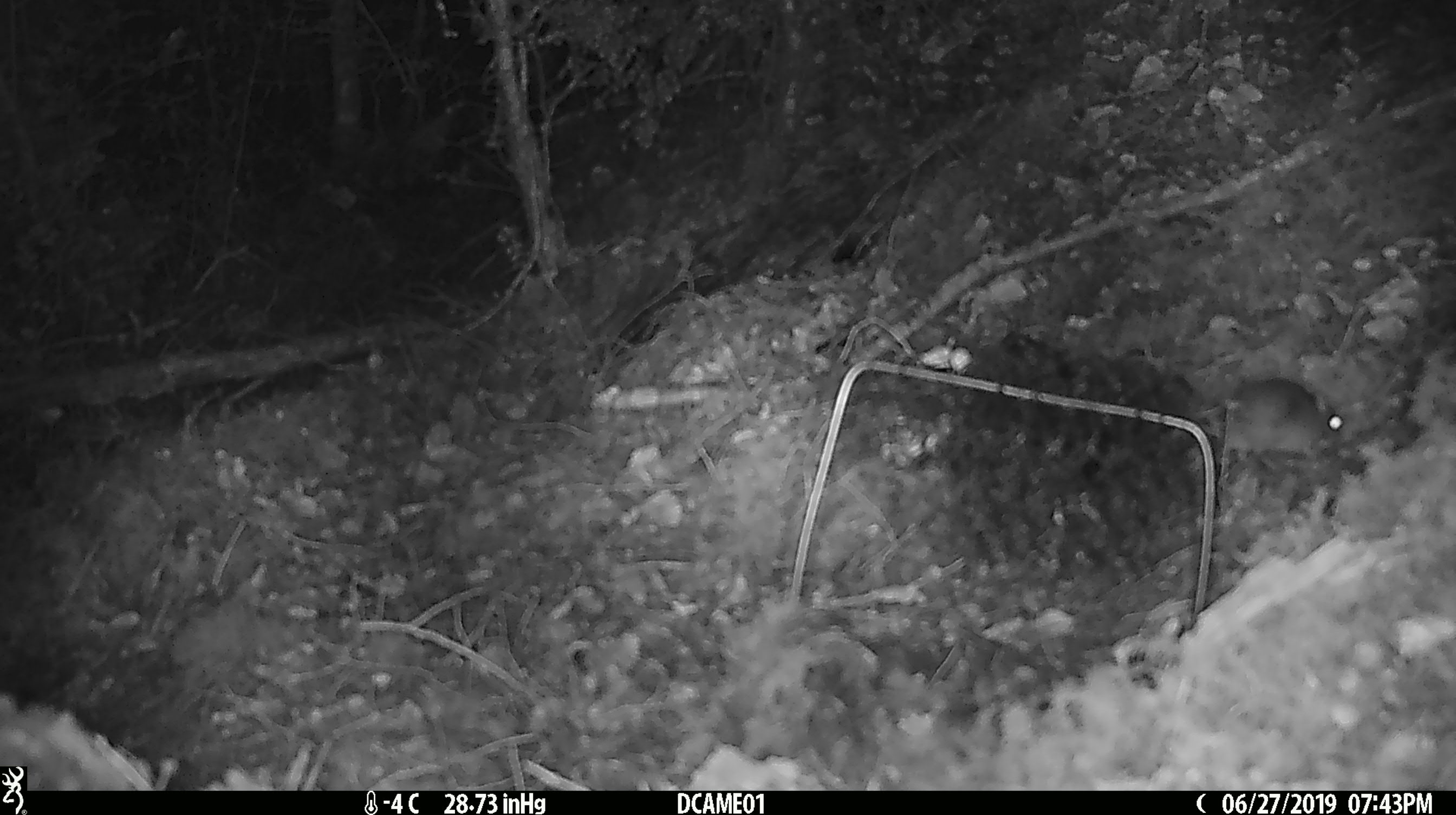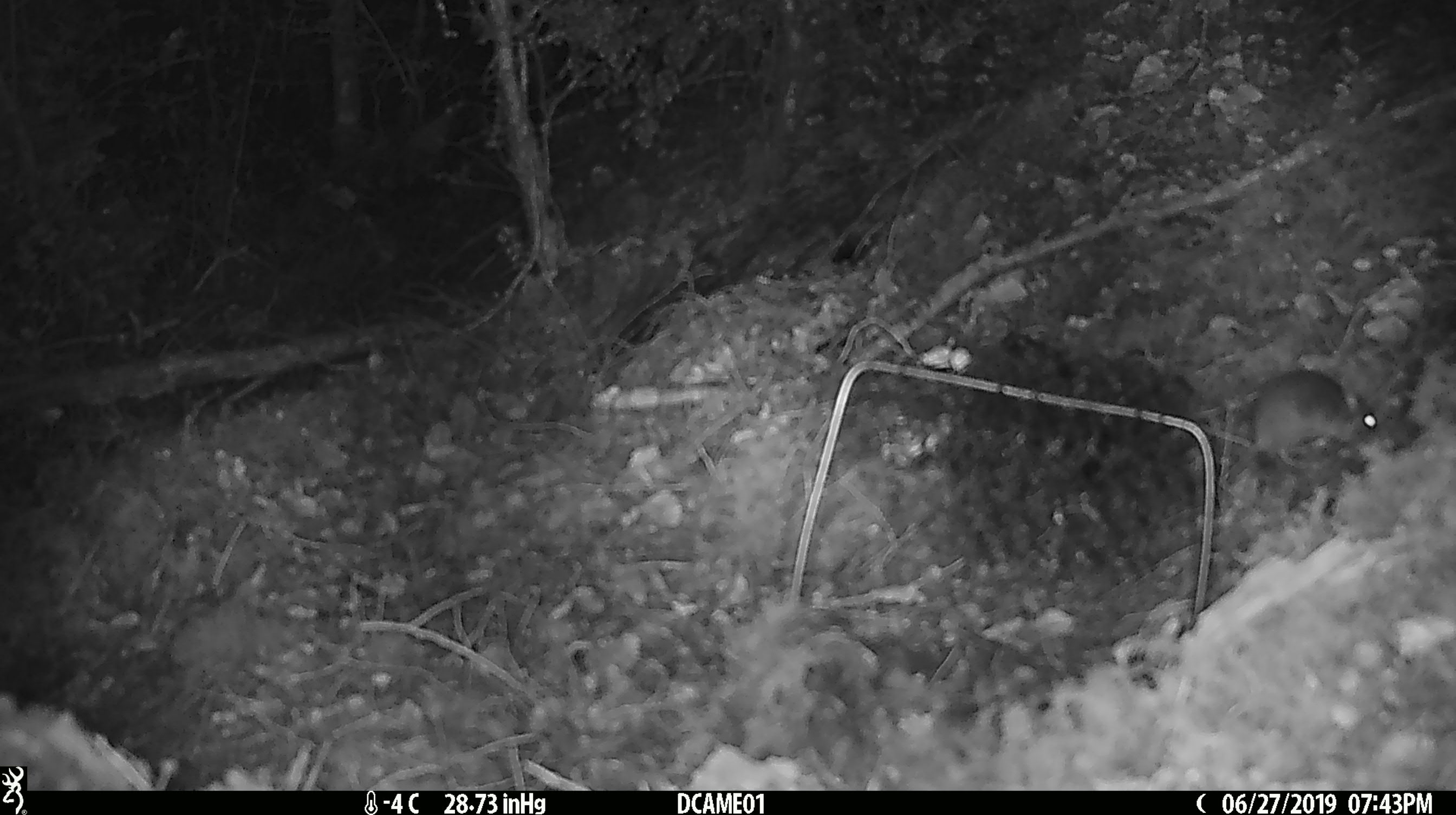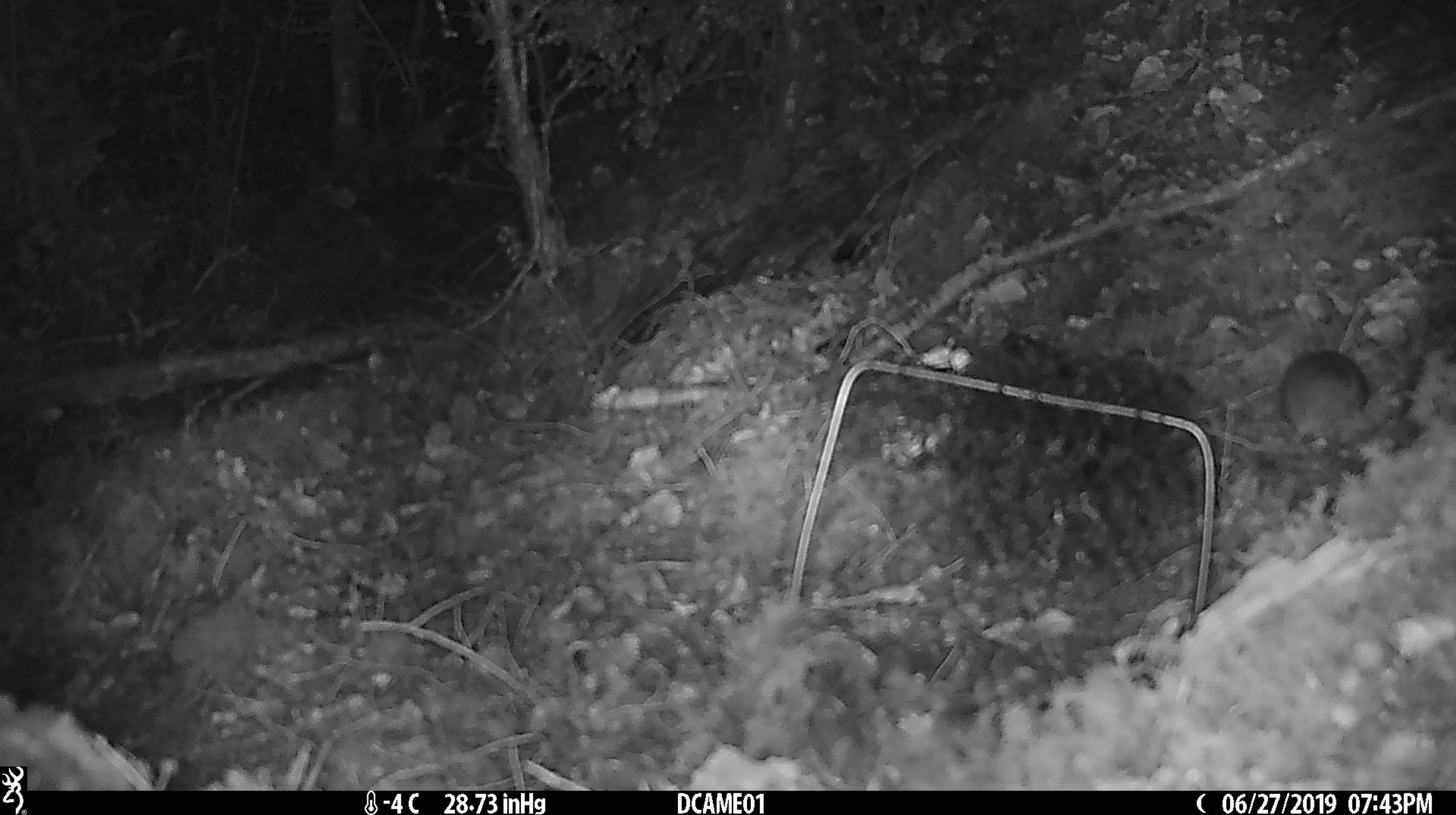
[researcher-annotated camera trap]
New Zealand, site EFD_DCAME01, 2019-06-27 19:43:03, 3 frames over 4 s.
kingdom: Animalia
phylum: Chordata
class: Mammalia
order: Rodentia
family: Muridae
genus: Mus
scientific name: Mus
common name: mouse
Mouse (Mus).